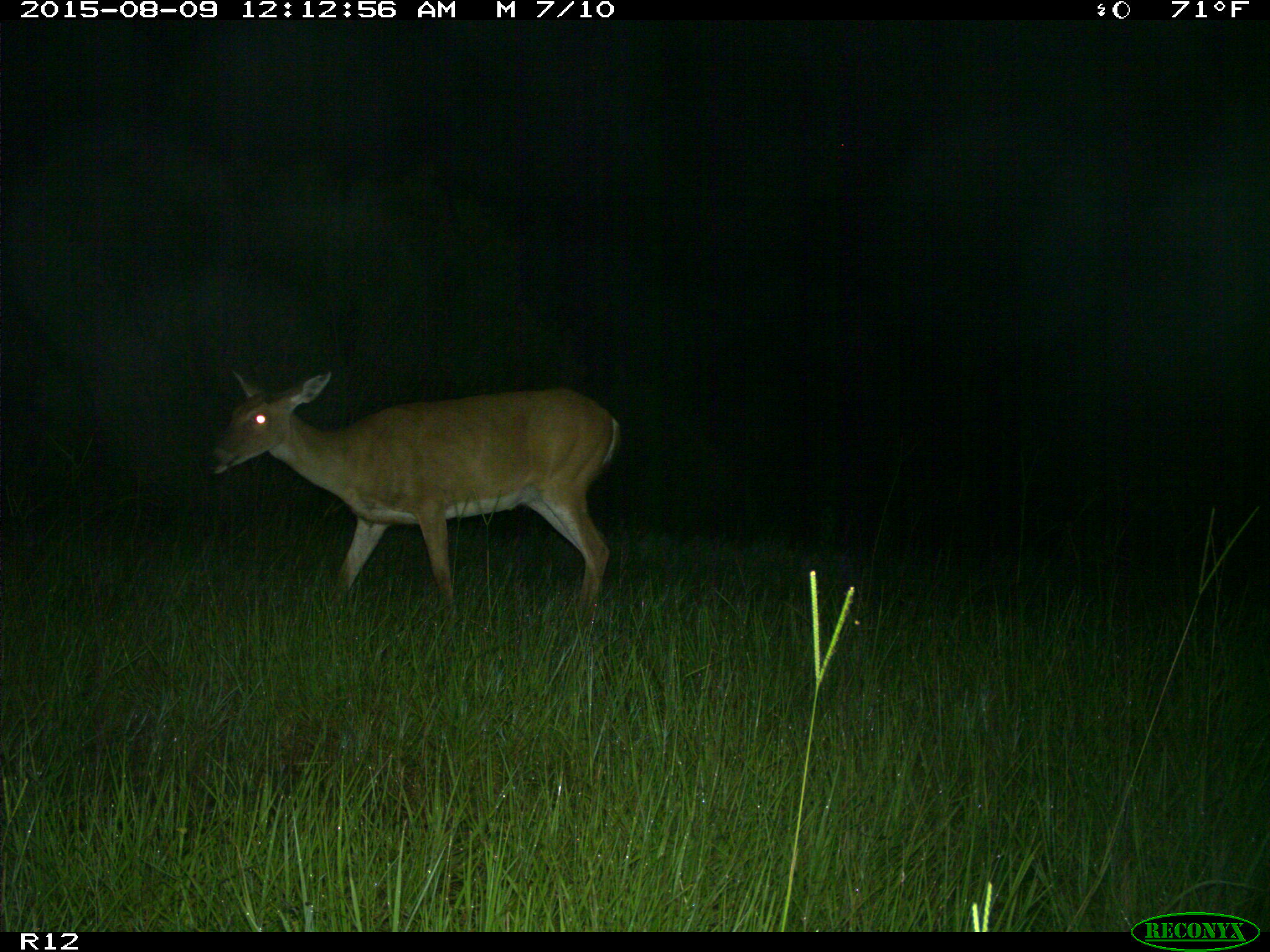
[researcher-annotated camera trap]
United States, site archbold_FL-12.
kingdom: Animalia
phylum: Chordata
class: Mammalia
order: Artiodactyla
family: Cervidae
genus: Odocoileus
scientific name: Odocoileus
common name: deer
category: unidentified deer